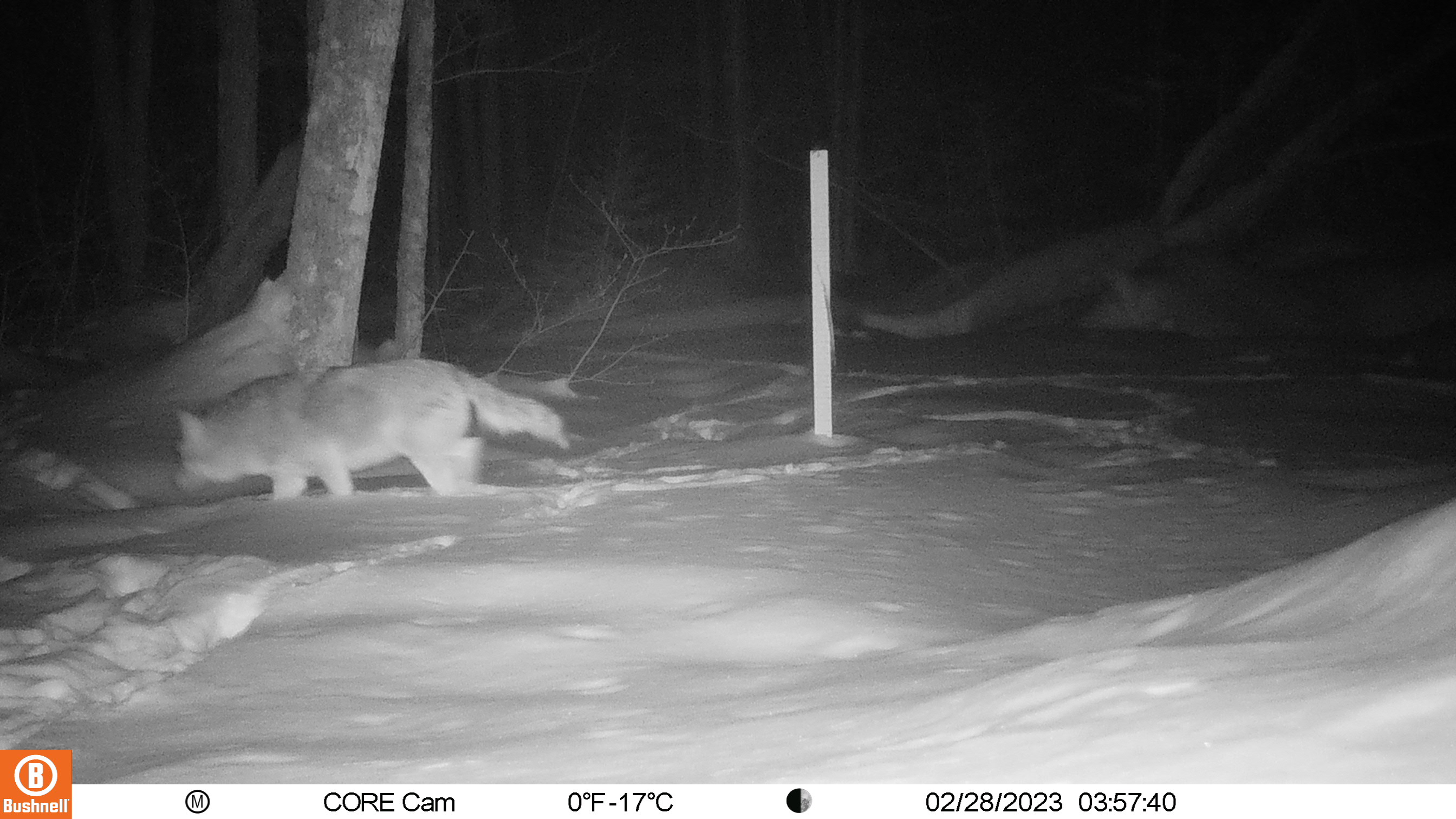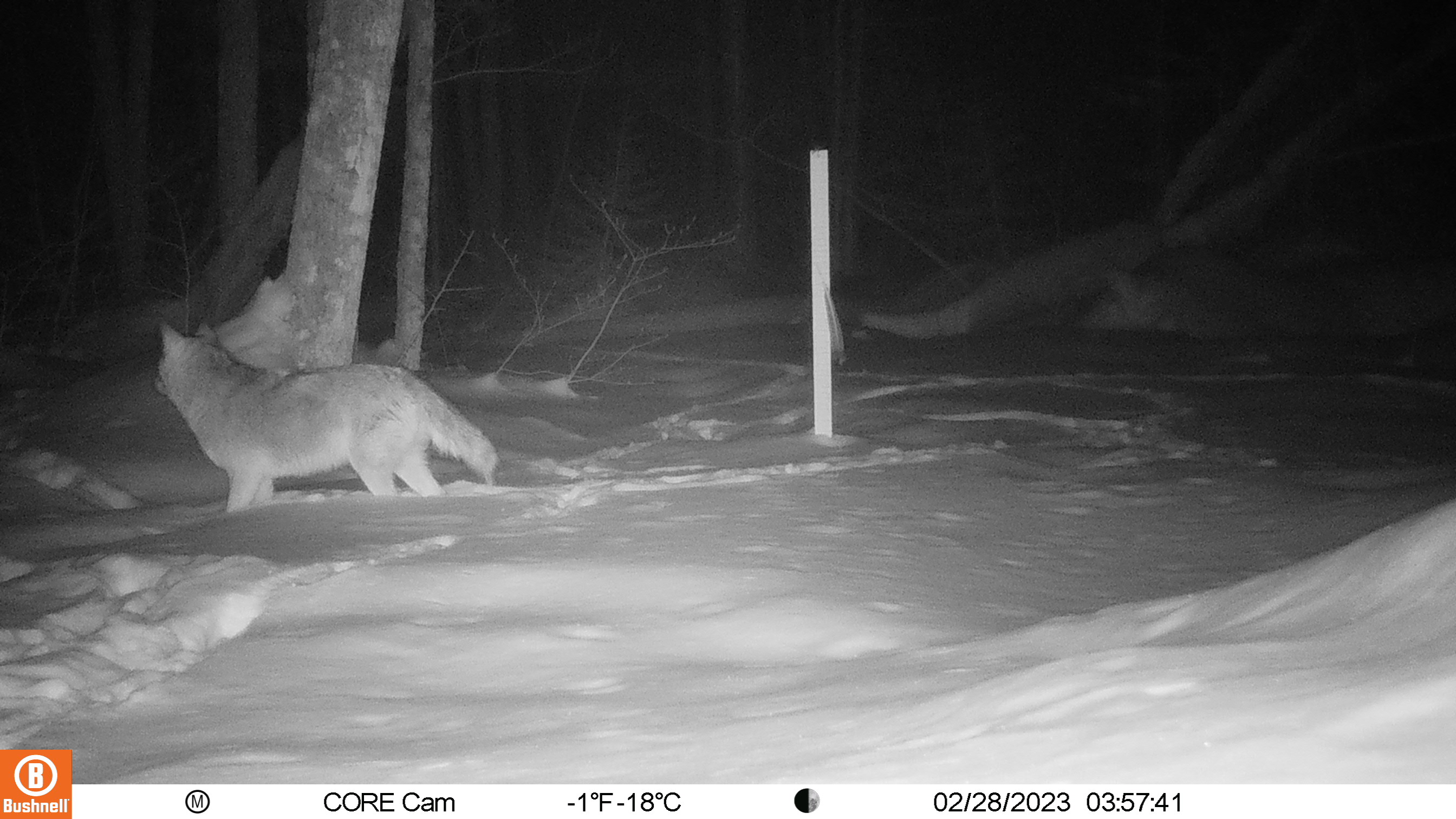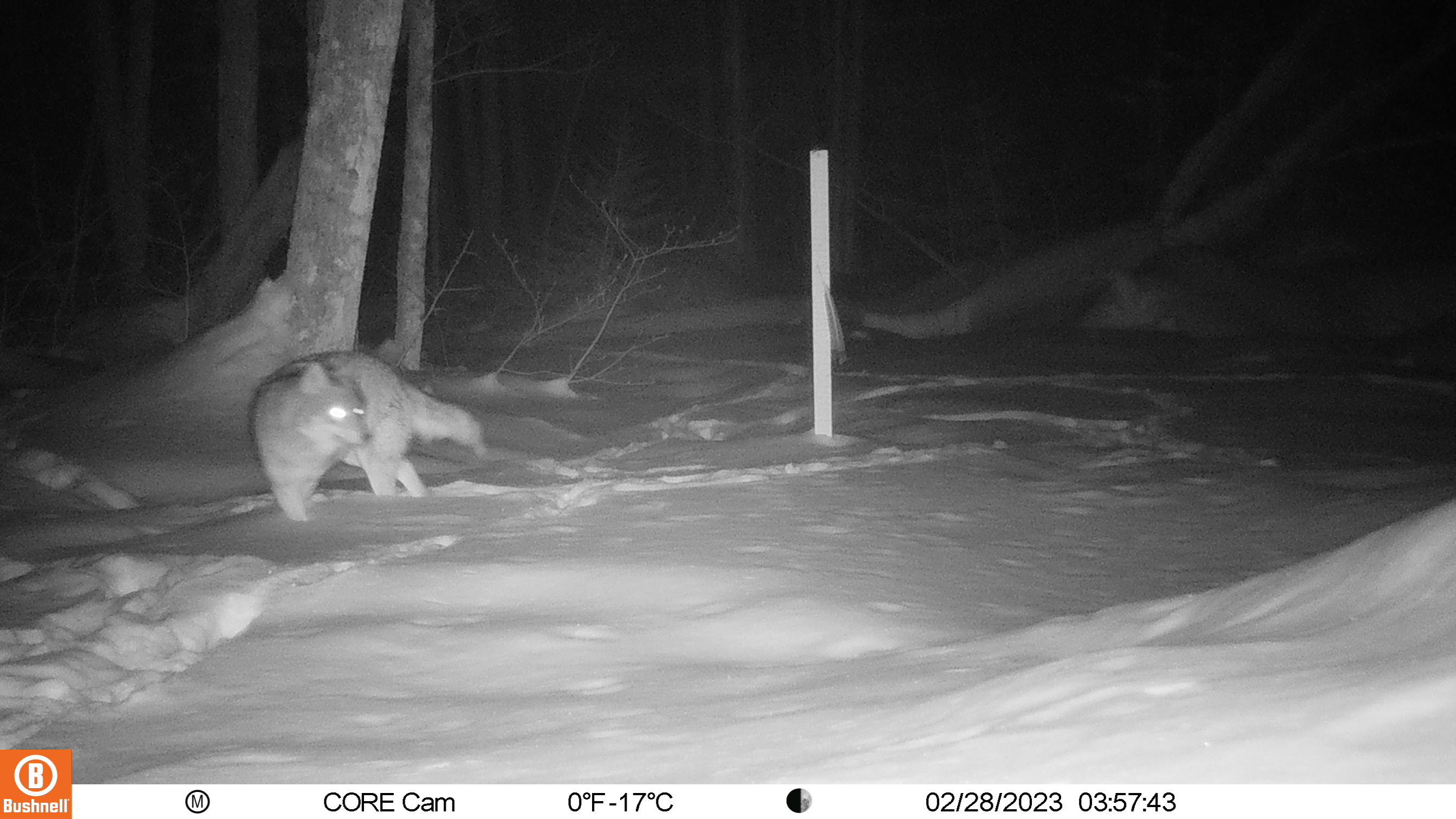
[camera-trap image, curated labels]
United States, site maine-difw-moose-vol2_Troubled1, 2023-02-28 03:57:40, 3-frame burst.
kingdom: Animalia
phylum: Chordata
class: Mammalia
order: Carnivora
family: Canidae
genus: Canis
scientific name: Canis latrans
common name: coyote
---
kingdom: Animalia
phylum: Chordata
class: Mammalia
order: Carnivora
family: Canidae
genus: Urocyon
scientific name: Urocyon cinereoargenteus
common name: gray fox